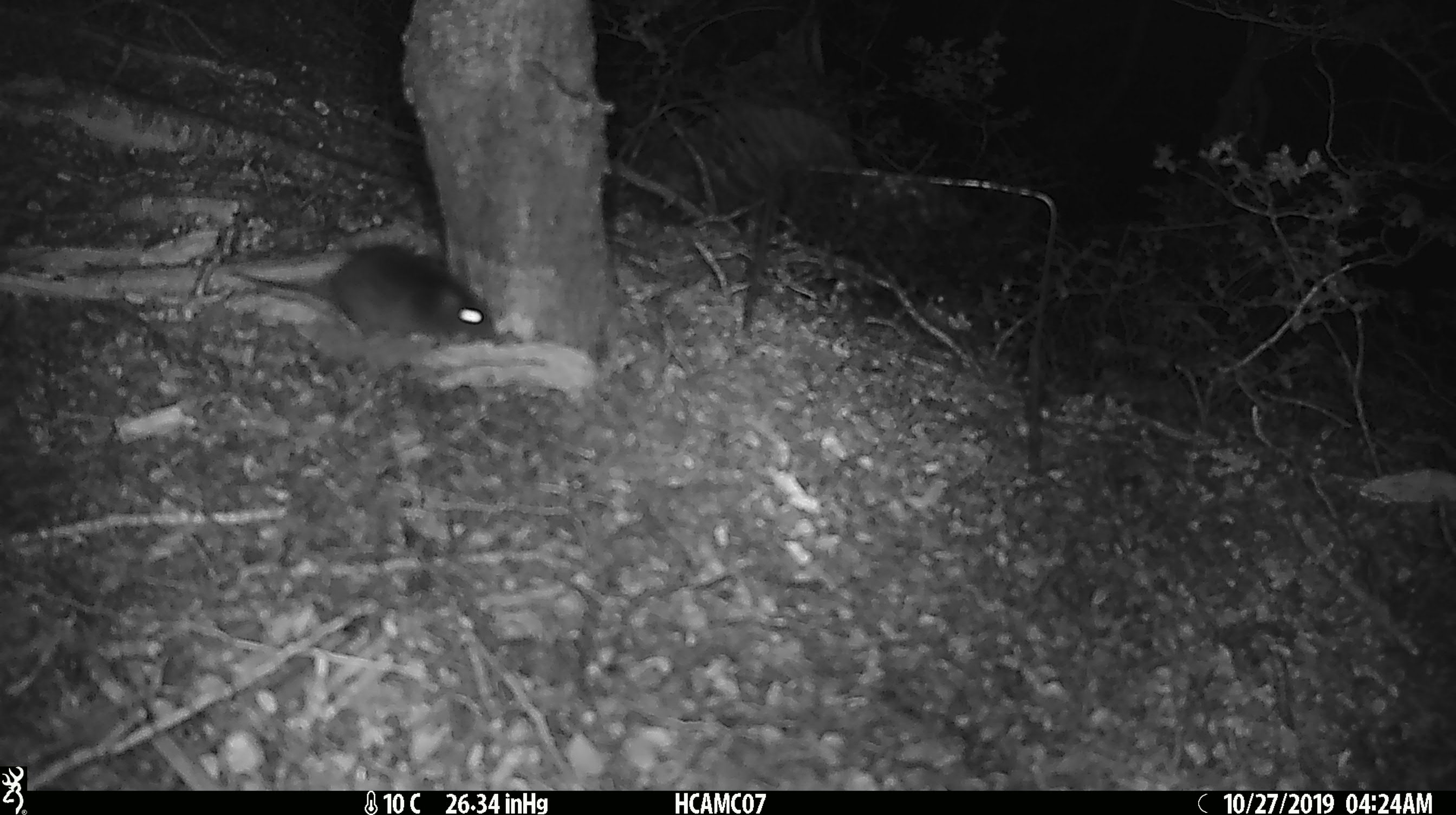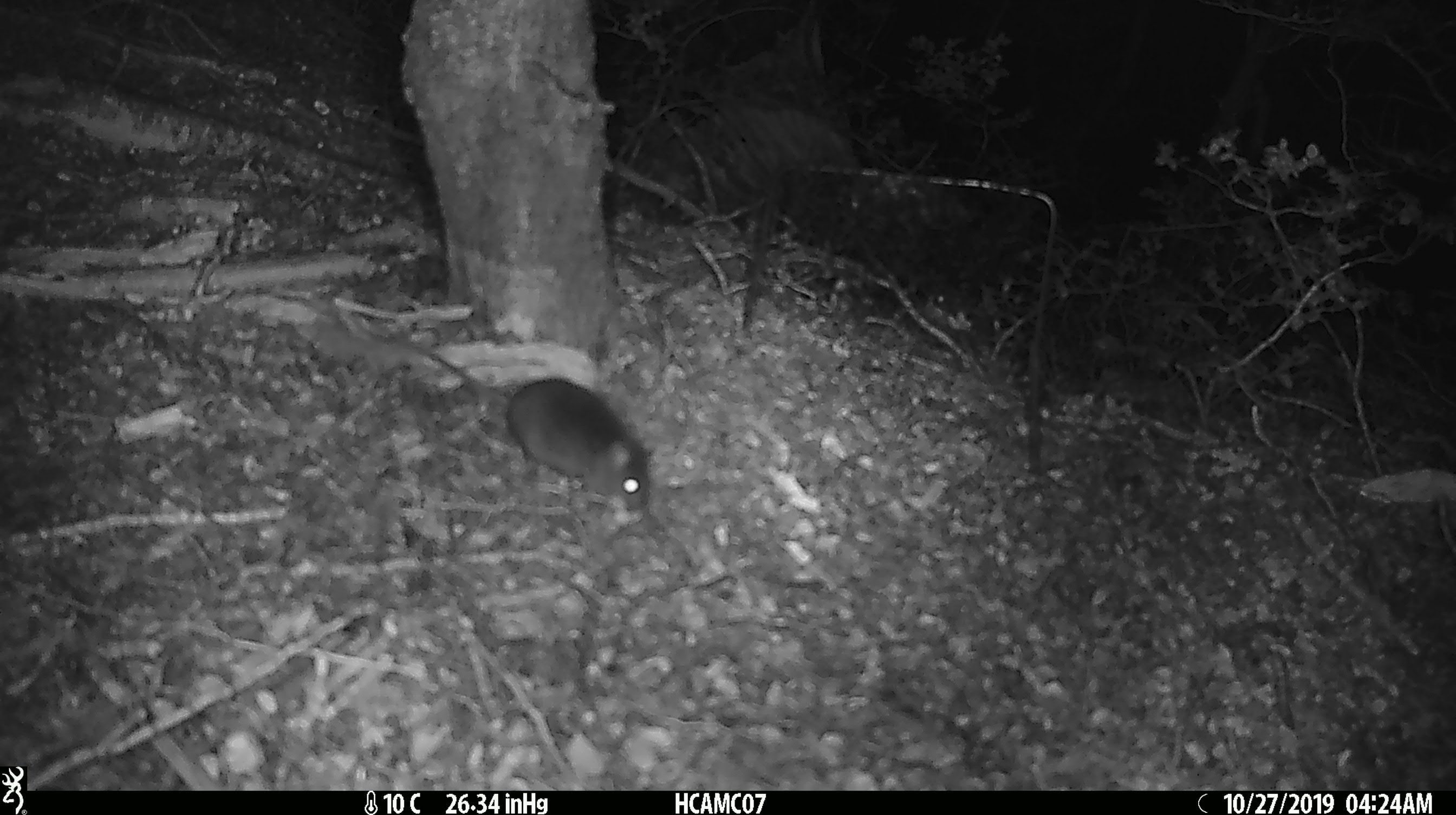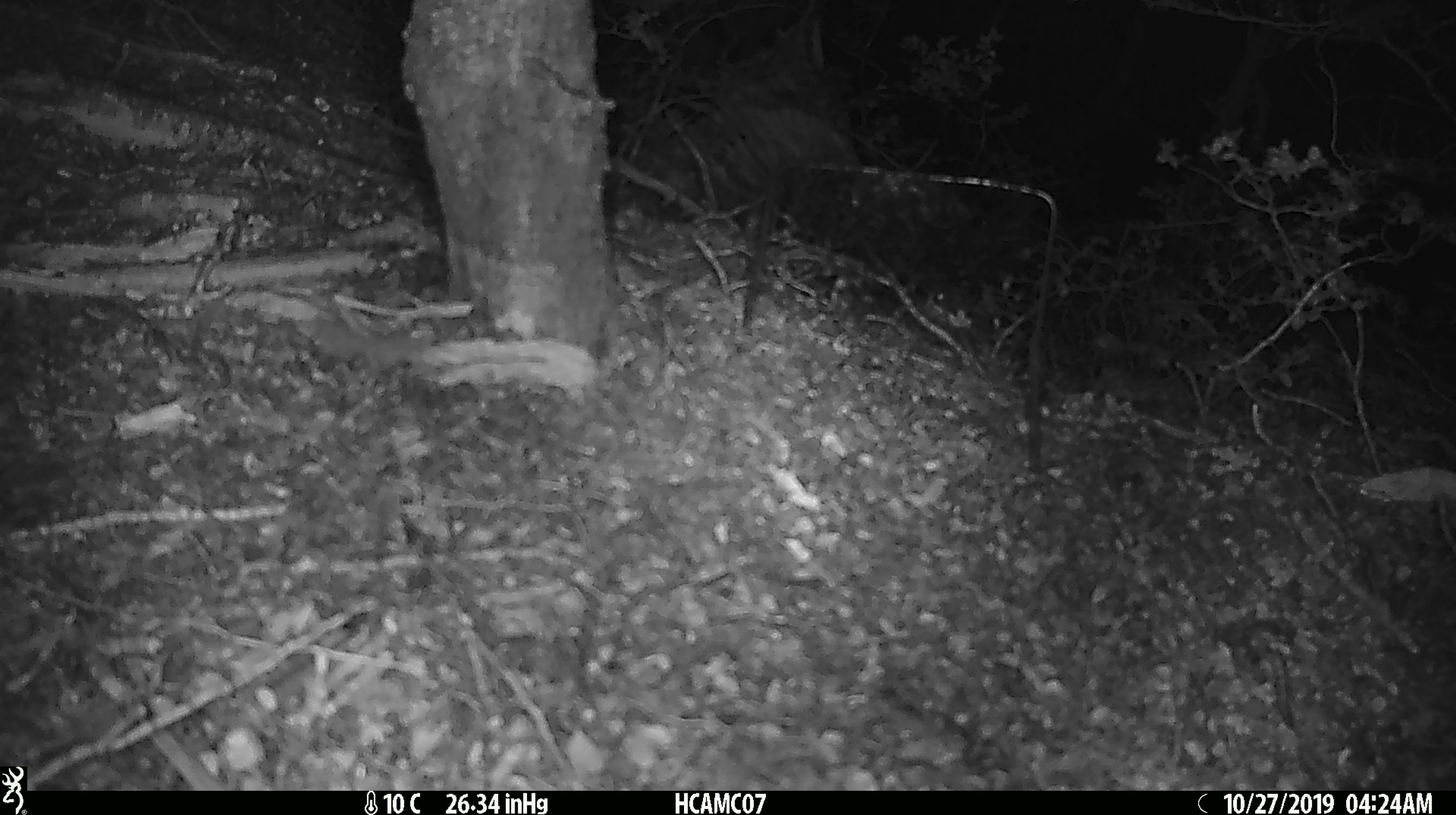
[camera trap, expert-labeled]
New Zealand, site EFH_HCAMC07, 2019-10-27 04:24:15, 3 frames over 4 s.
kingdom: Animalia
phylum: Chordata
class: Mammalia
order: Rodentia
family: Muridae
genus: Mus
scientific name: Mus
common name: mouse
Mouse (Mus).